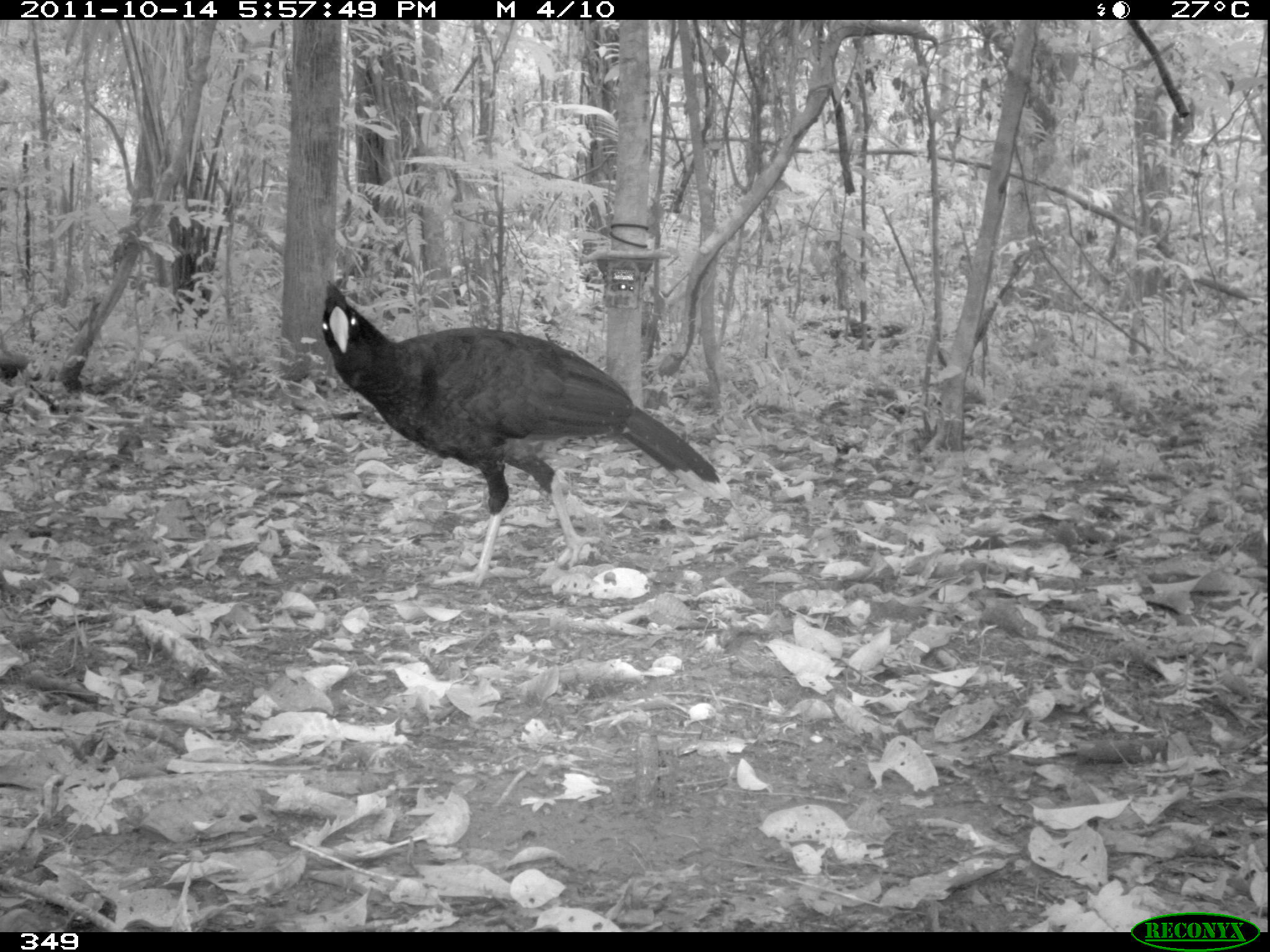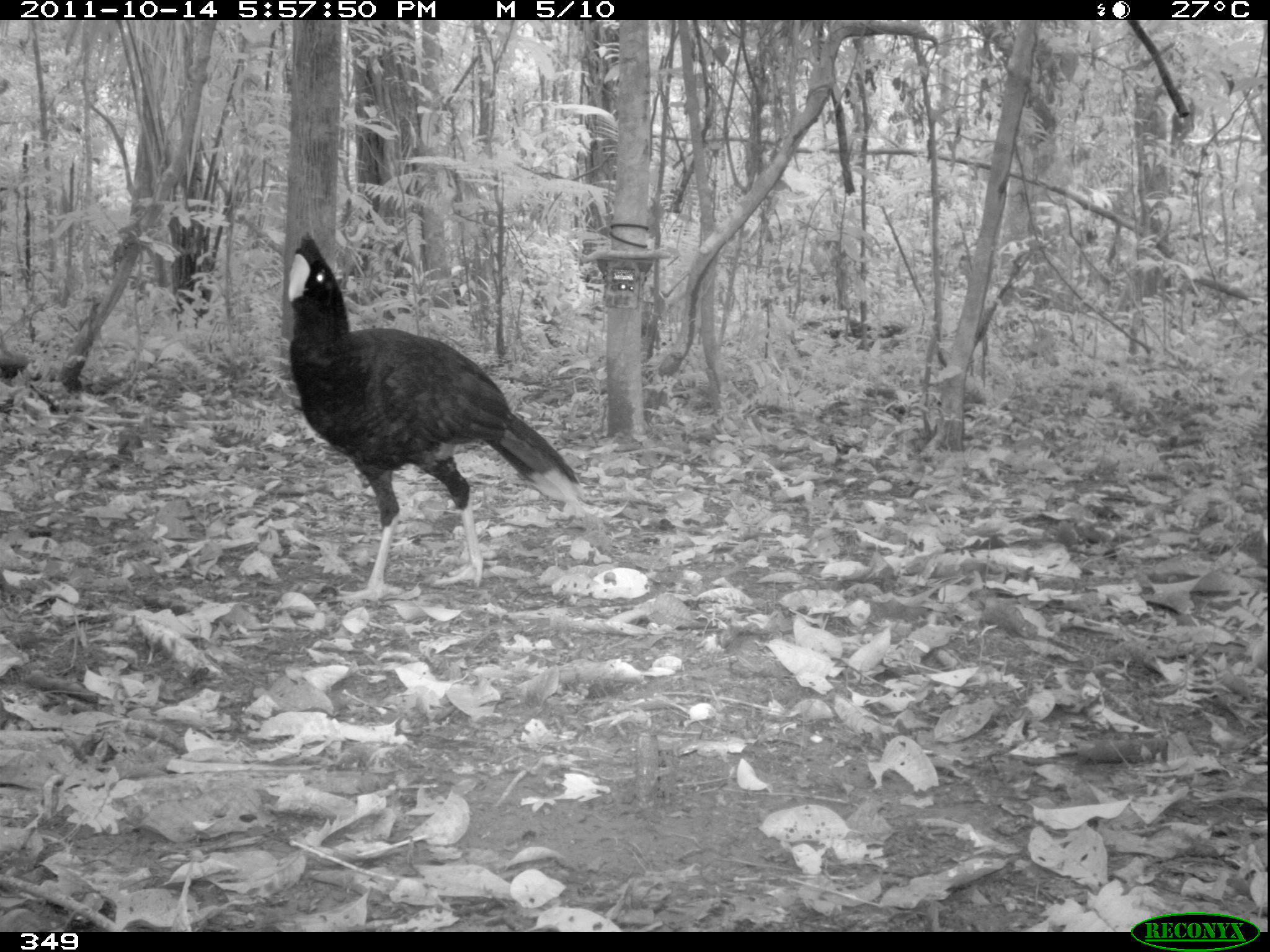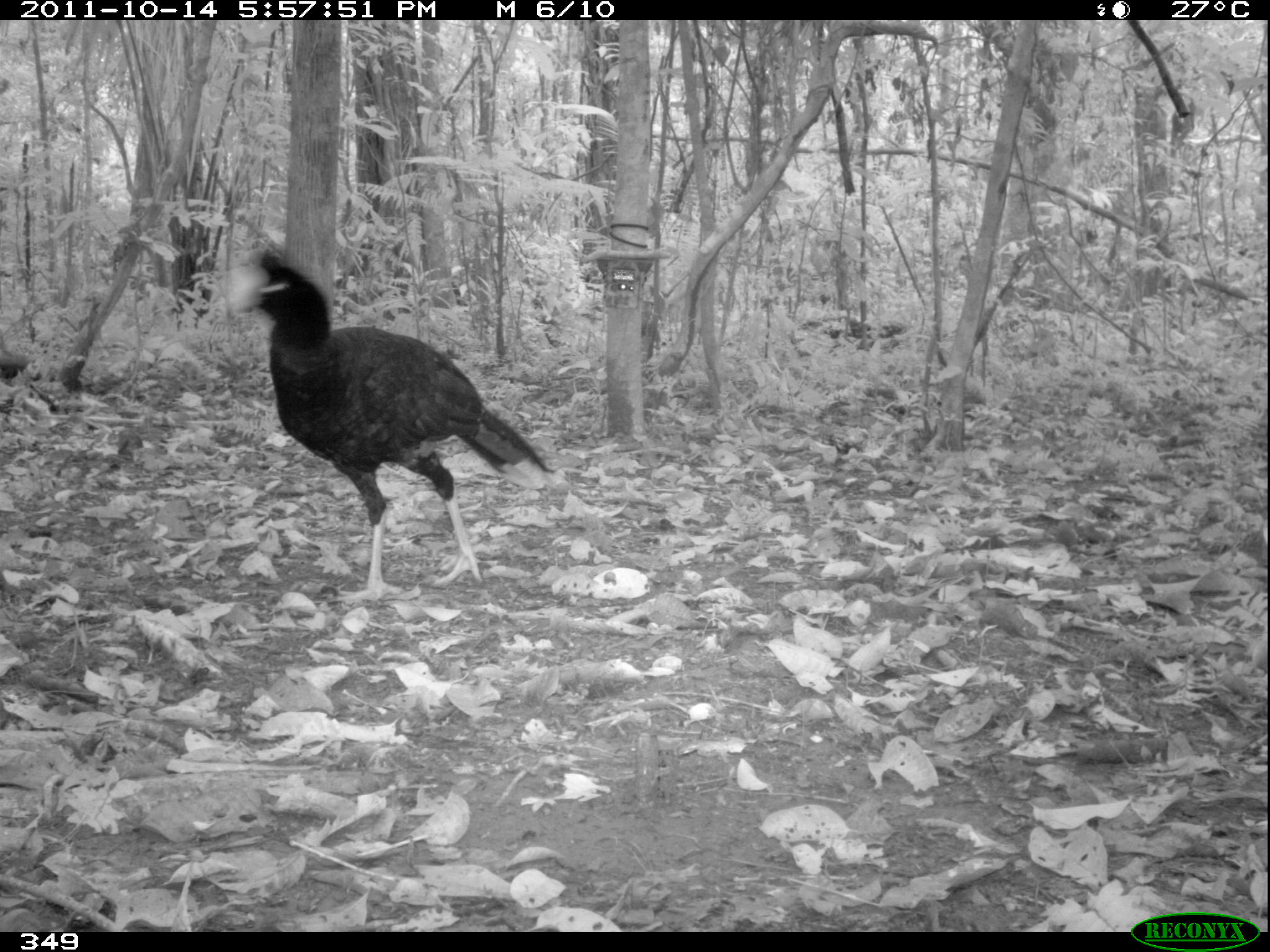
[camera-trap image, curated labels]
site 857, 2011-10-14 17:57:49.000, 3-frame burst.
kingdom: Animalia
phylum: Chordata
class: Aves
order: Galliformes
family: Cracidae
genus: Mitu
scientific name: Mitu tuberosum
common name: razor-billed curassow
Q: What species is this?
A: Mitu tuberosum (razor-billed curassow).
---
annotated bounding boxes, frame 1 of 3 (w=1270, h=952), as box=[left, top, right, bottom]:
mitu tuberosum: box=[320, 279, 731, 590]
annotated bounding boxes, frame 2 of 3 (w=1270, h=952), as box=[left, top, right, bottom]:
mitu tuberosum: box=[283, 232, 585, 601]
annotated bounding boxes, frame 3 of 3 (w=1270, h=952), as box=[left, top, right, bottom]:
mitu tuberosum: box=[225, 248, 554, 603]